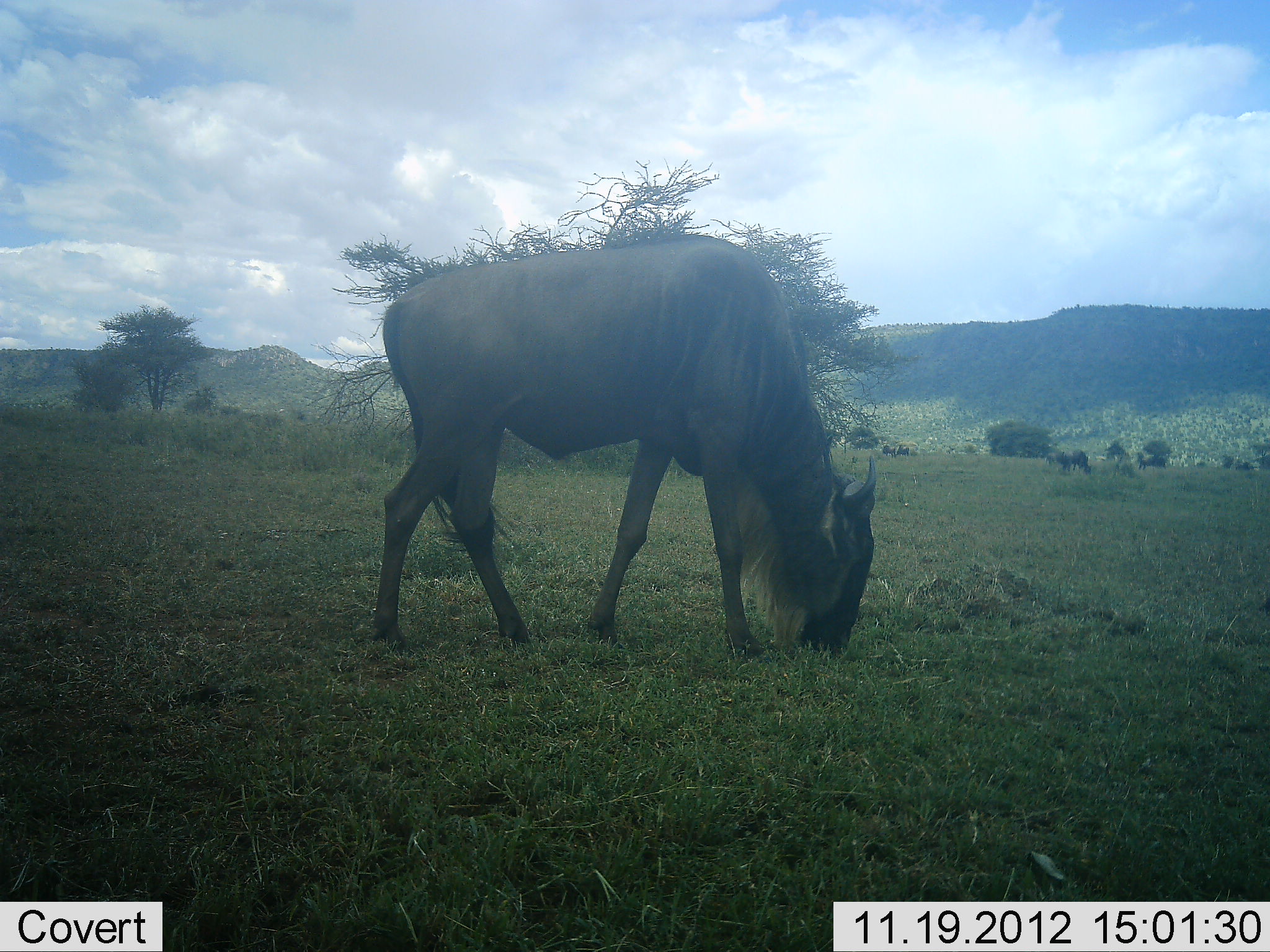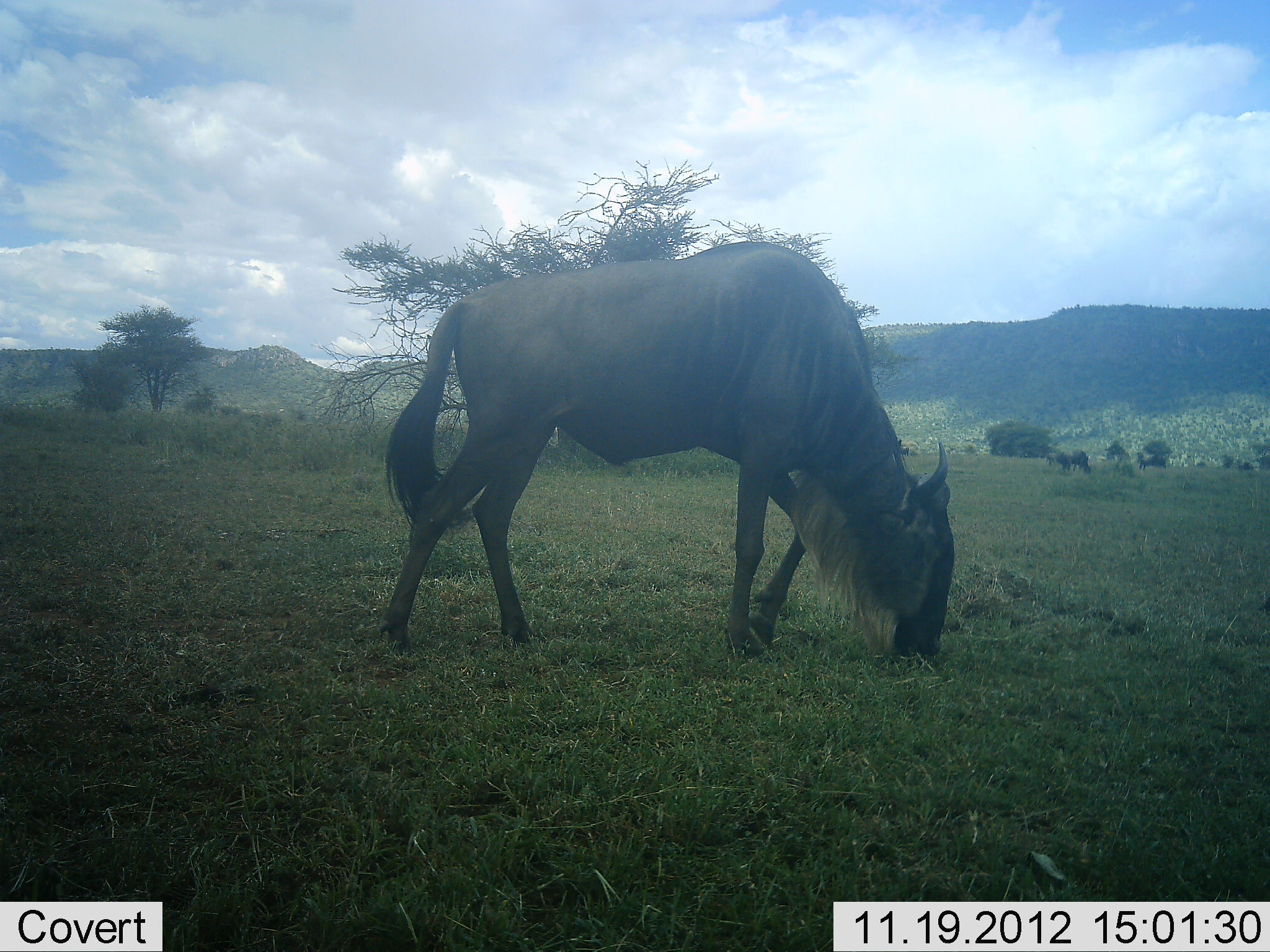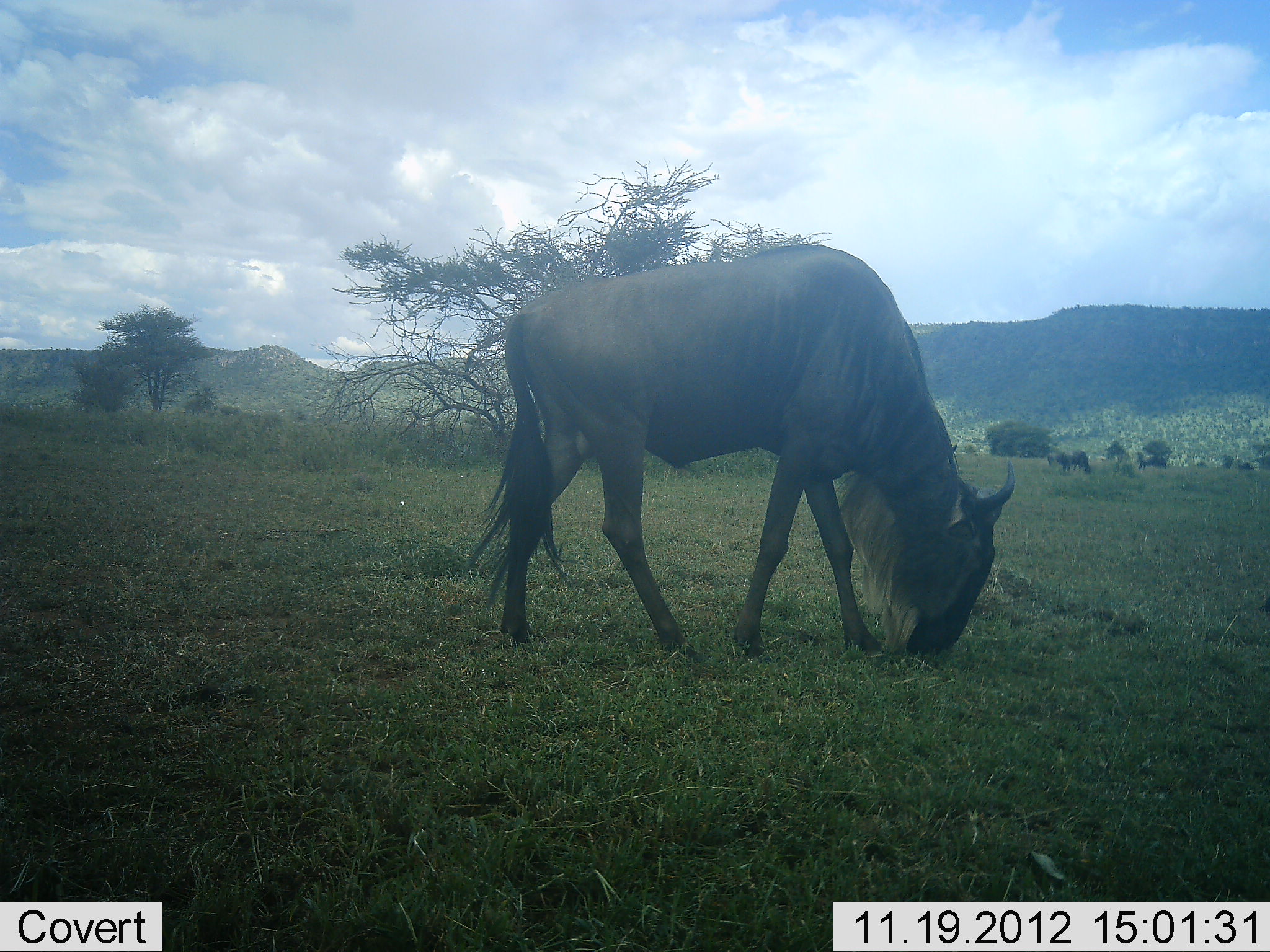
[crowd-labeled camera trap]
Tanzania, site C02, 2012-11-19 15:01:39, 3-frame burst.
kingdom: Animalia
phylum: Chordata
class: Mammalia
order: Artiodactyla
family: Bovidae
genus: Connochaetes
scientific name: Connochaetes taurinus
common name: blue wildebeest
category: wildebeest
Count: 1.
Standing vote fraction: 16%.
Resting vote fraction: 0%.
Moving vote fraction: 21%.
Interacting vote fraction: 0%.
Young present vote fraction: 0%.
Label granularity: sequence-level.